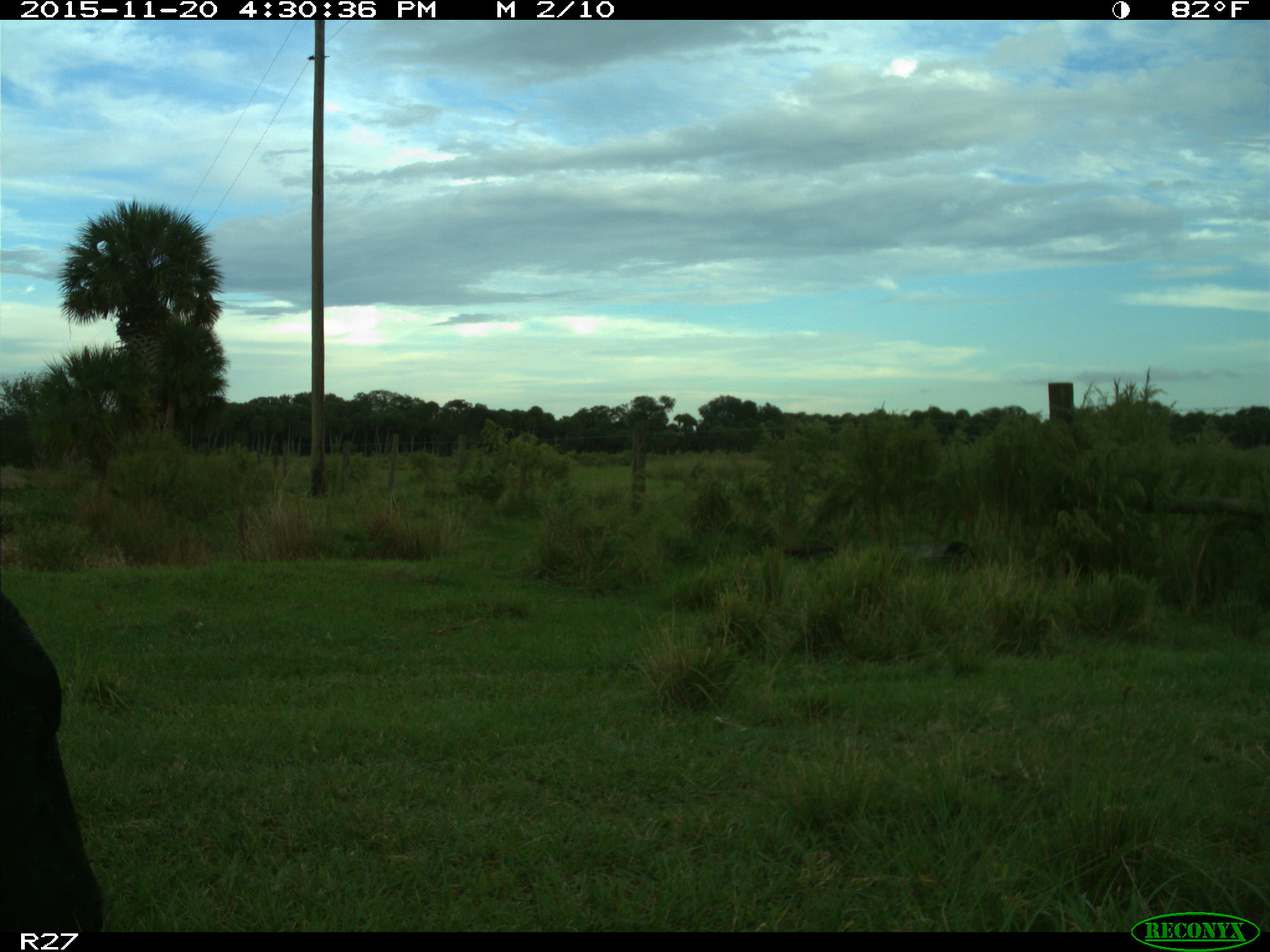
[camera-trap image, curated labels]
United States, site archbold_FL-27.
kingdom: Animalia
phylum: Chordata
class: Mammalia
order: Artiodactyla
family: Bovidae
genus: Bos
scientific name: Bos taurus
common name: domestic cow